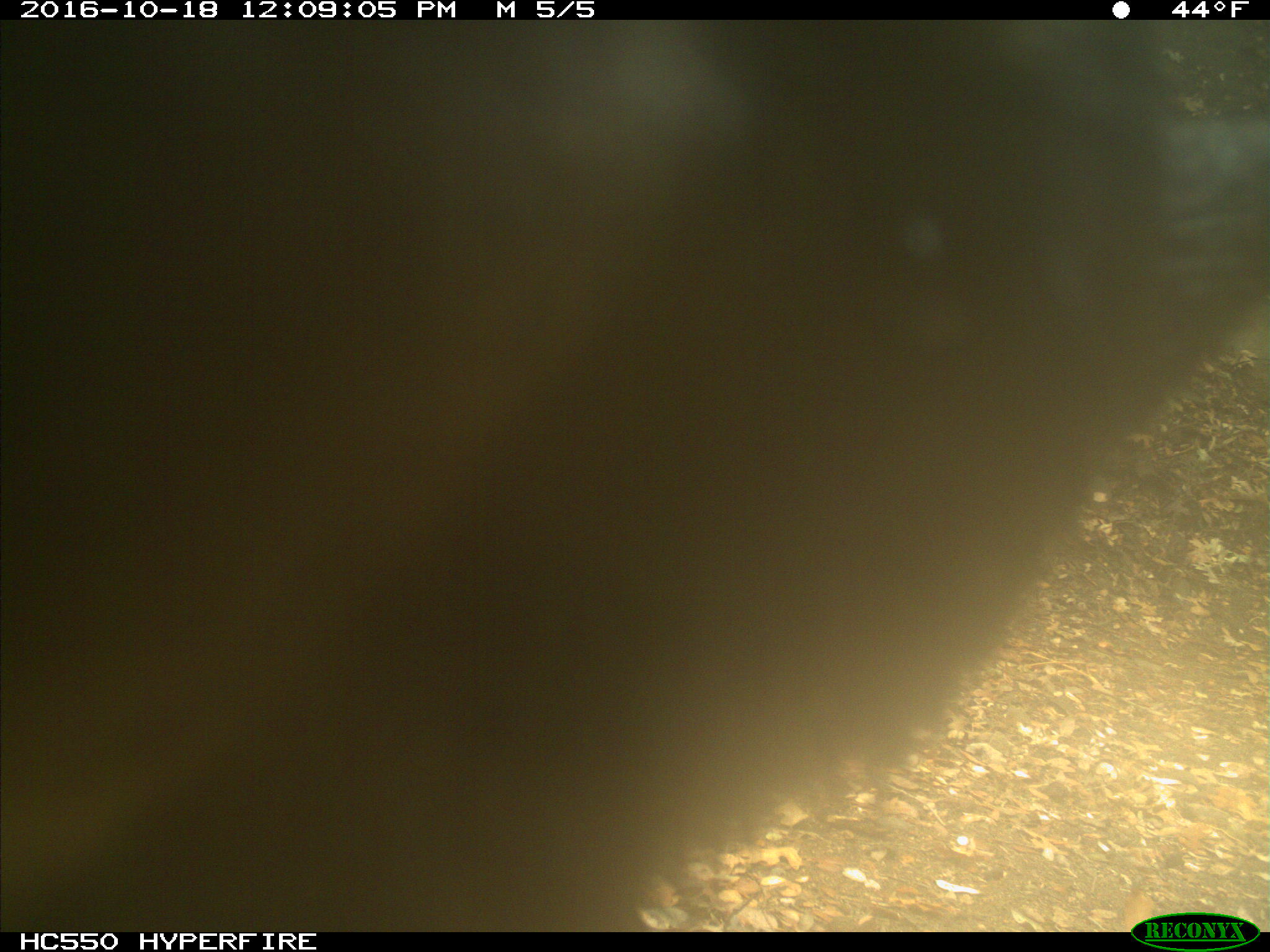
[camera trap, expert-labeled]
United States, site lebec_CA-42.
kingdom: Animalia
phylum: Chordata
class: Mammalia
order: Carnivora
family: Ursidae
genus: Ursus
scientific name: Ursus americanus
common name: american black bear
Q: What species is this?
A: Ursus americanus (american black bear).